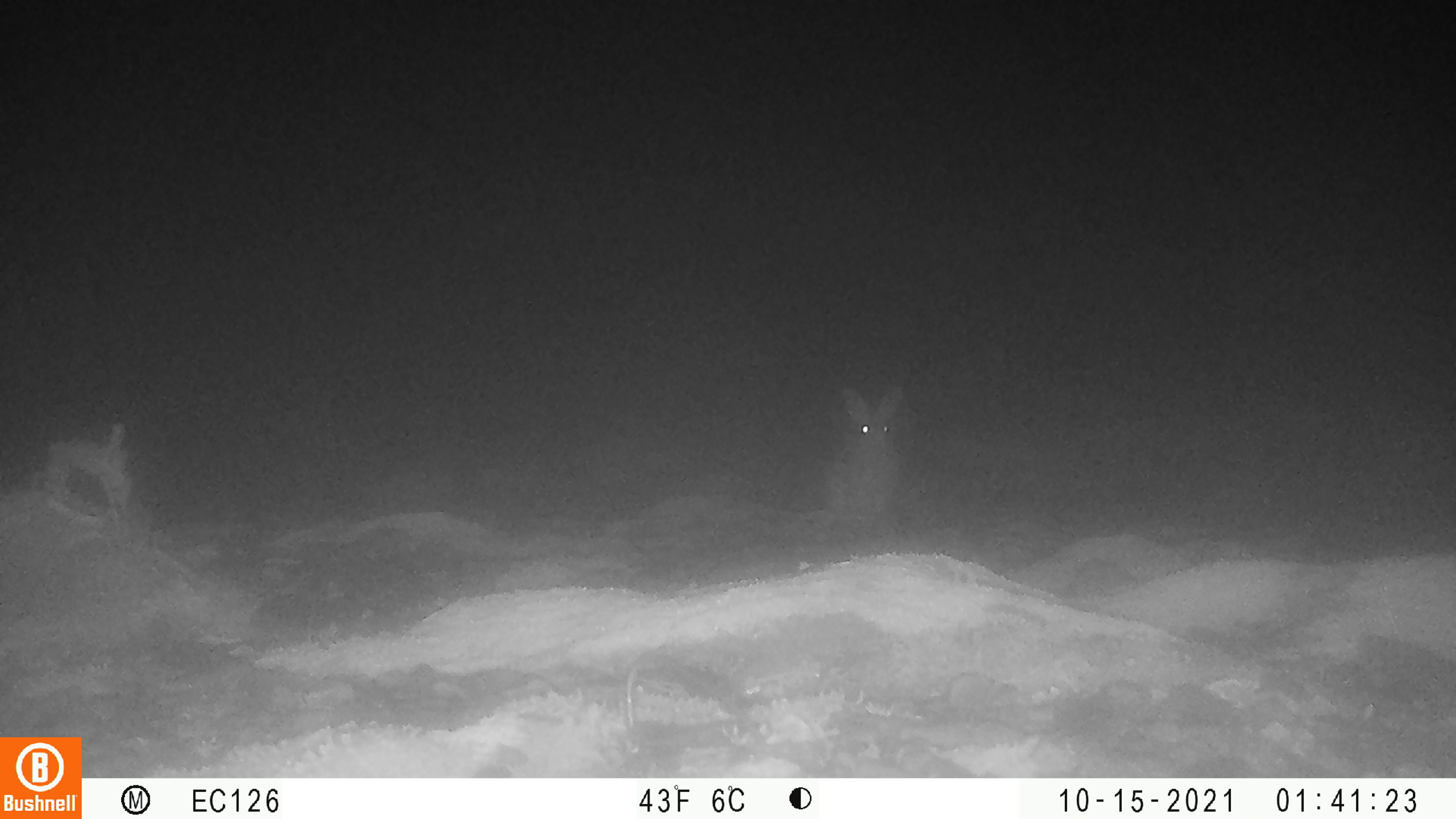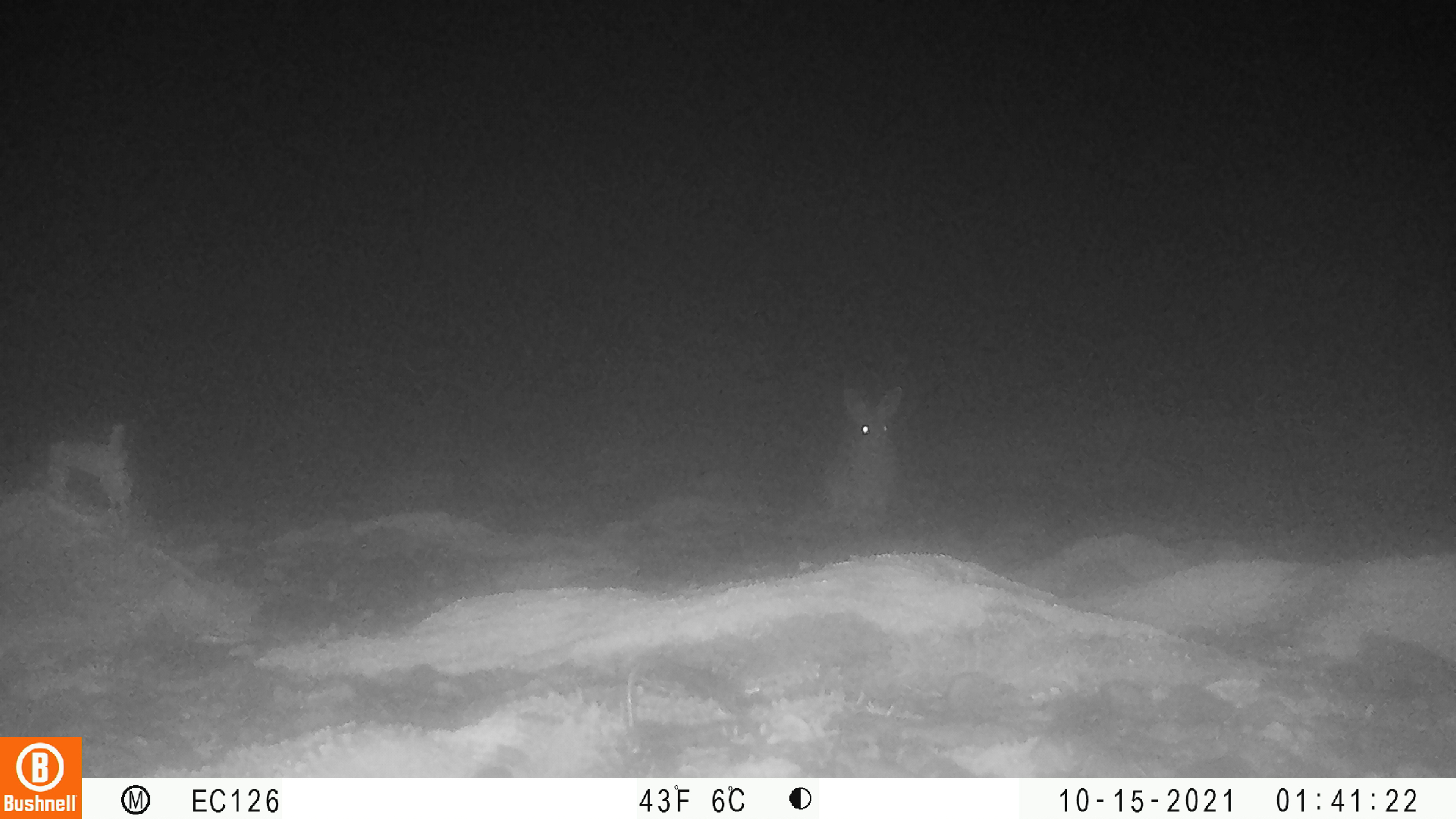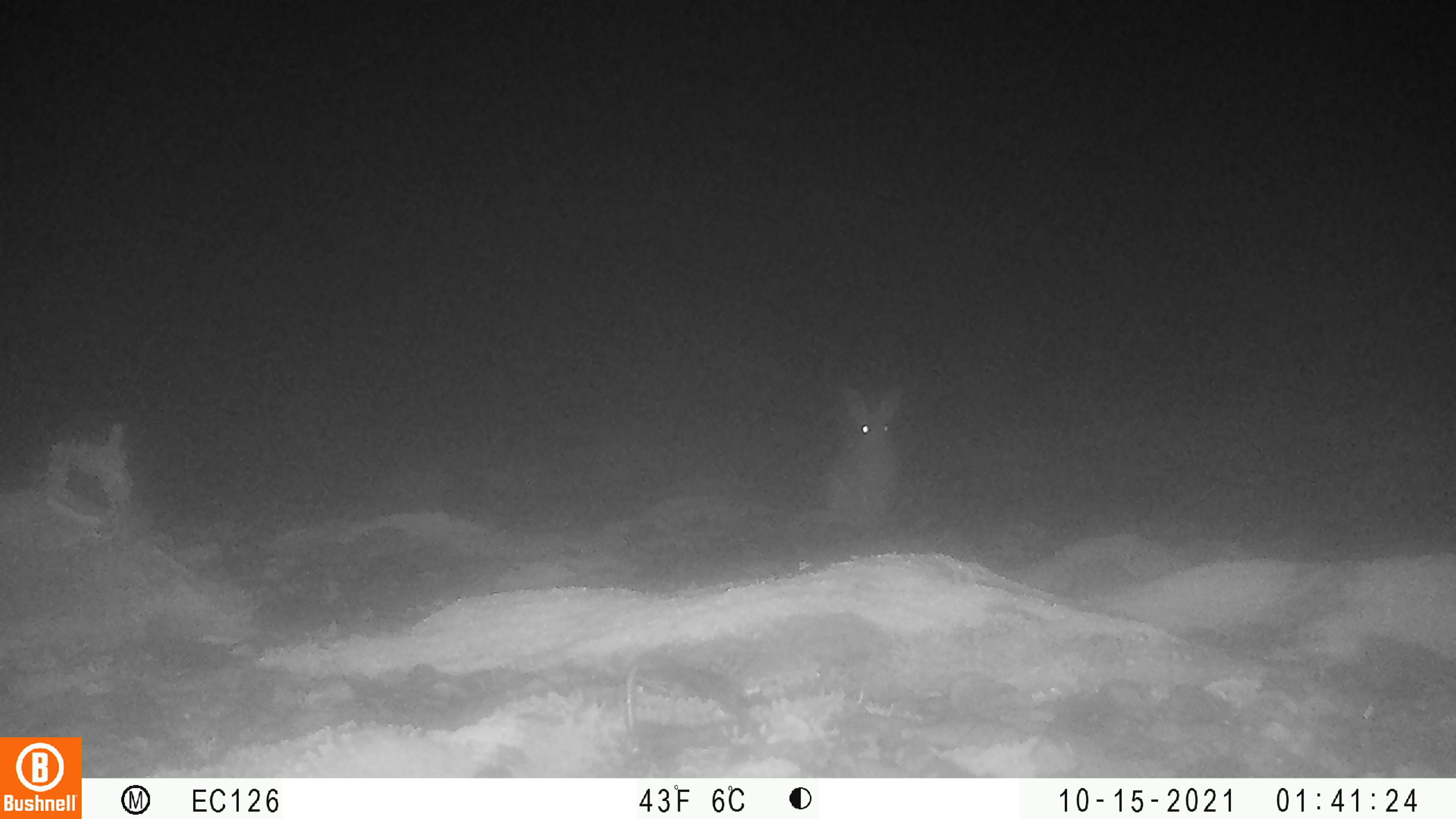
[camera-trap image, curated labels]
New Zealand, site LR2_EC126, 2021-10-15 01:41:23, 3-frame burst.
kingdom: Animalia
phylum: Chordata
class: Mammalia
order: Lagomorpha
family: Leporidae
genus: Oryctolagus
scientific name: Oryctolagus cuniculus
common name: european rabbit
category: rabbit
Rabbit (european rabbit) (Oryctolagus cuniculus).